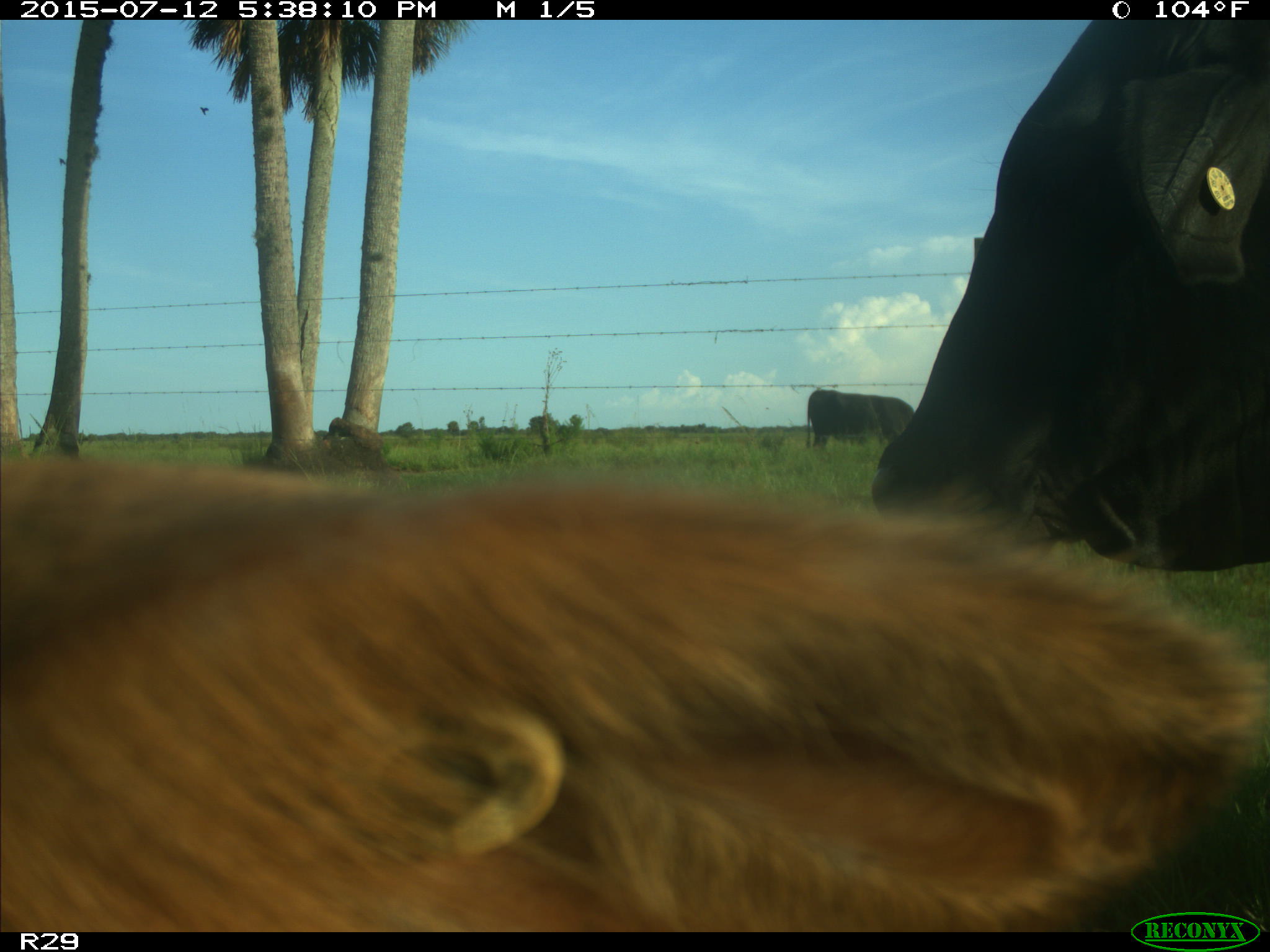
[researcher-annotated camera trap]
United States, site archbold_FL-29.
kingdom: Animalia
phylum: Chordata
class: Mammalia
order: Artiodactyla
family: Bovidae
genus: Bos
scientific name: Bos taurus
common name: domestic cow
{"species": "Bos taurus (domestic cow)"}